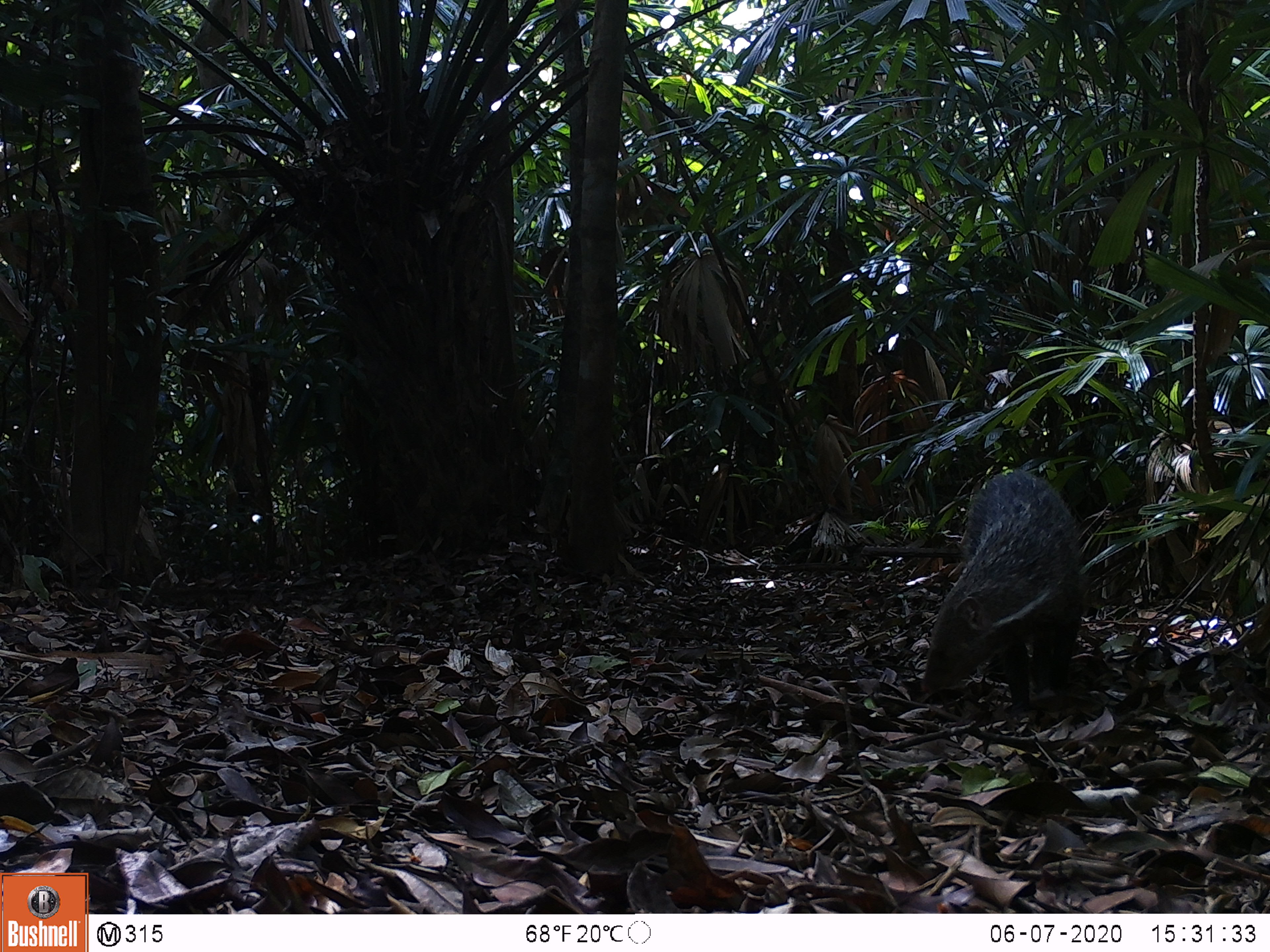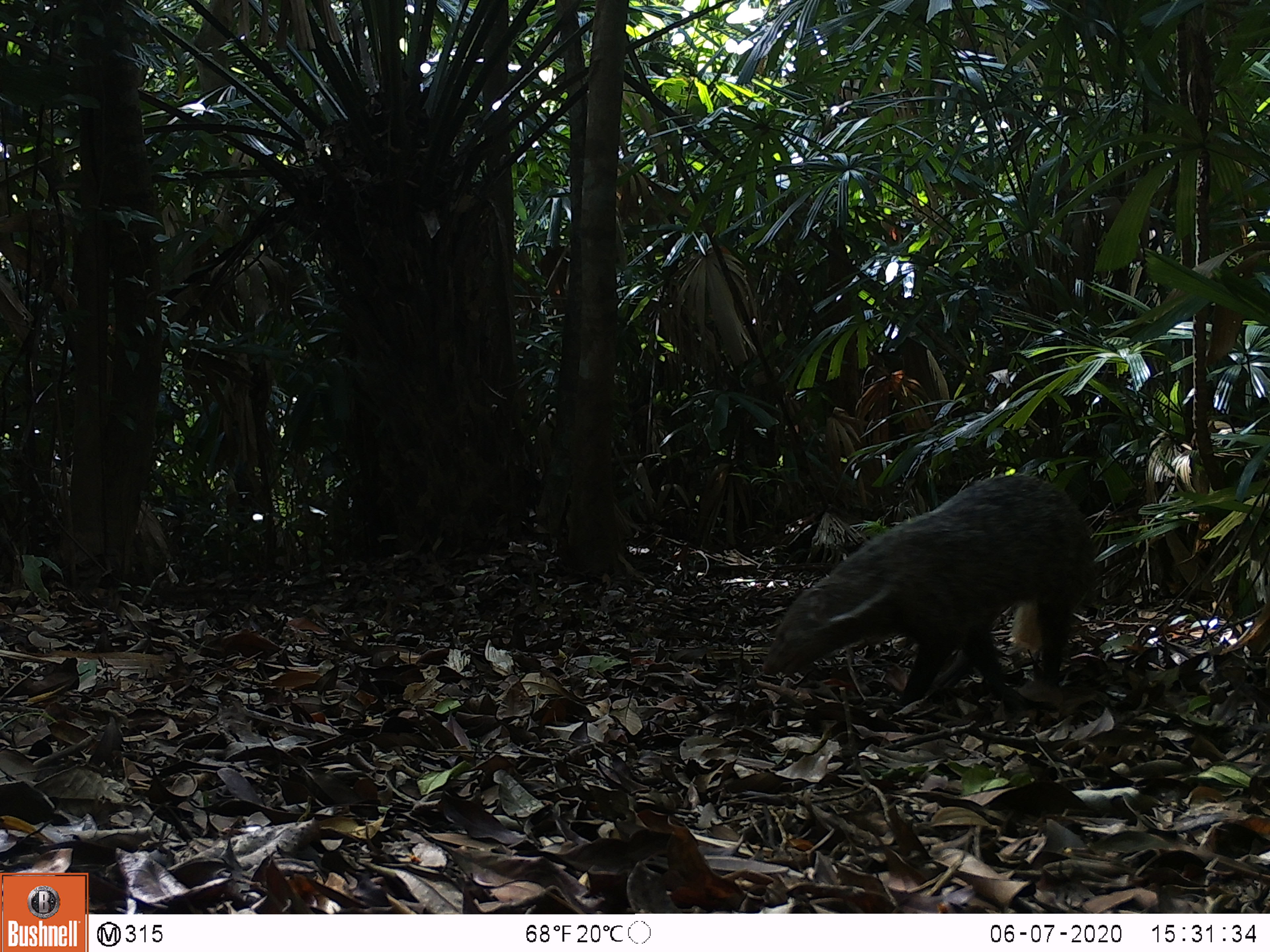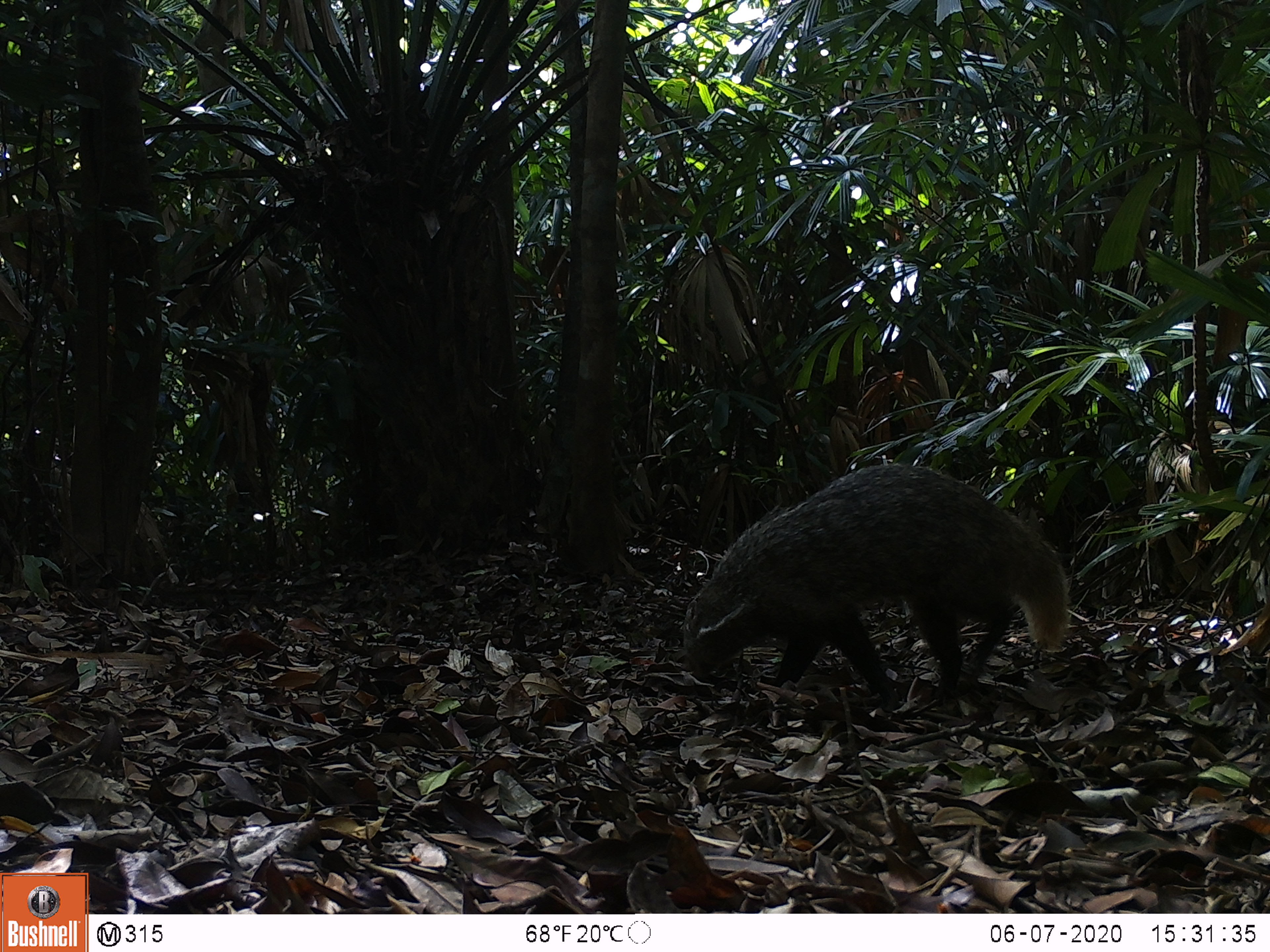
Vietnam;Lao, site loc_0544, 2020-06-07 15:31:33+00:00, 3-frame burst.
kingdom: Animalia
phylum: Chordata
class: Mammalia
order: Carnivora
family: Herpestidae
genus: Urva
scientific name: Urva urva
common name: crab-eating mongoose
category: crab eating mongoose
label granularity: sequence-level